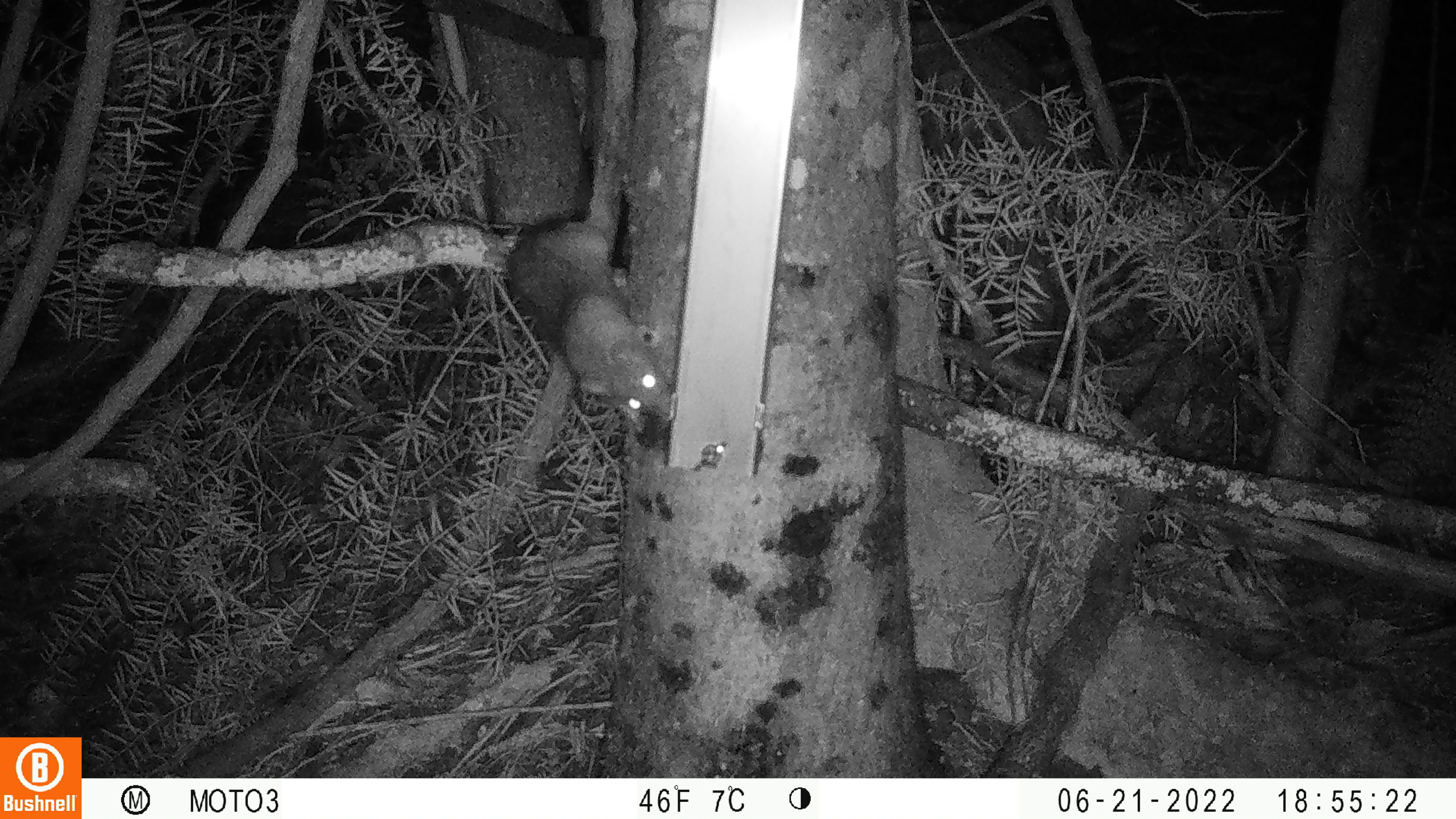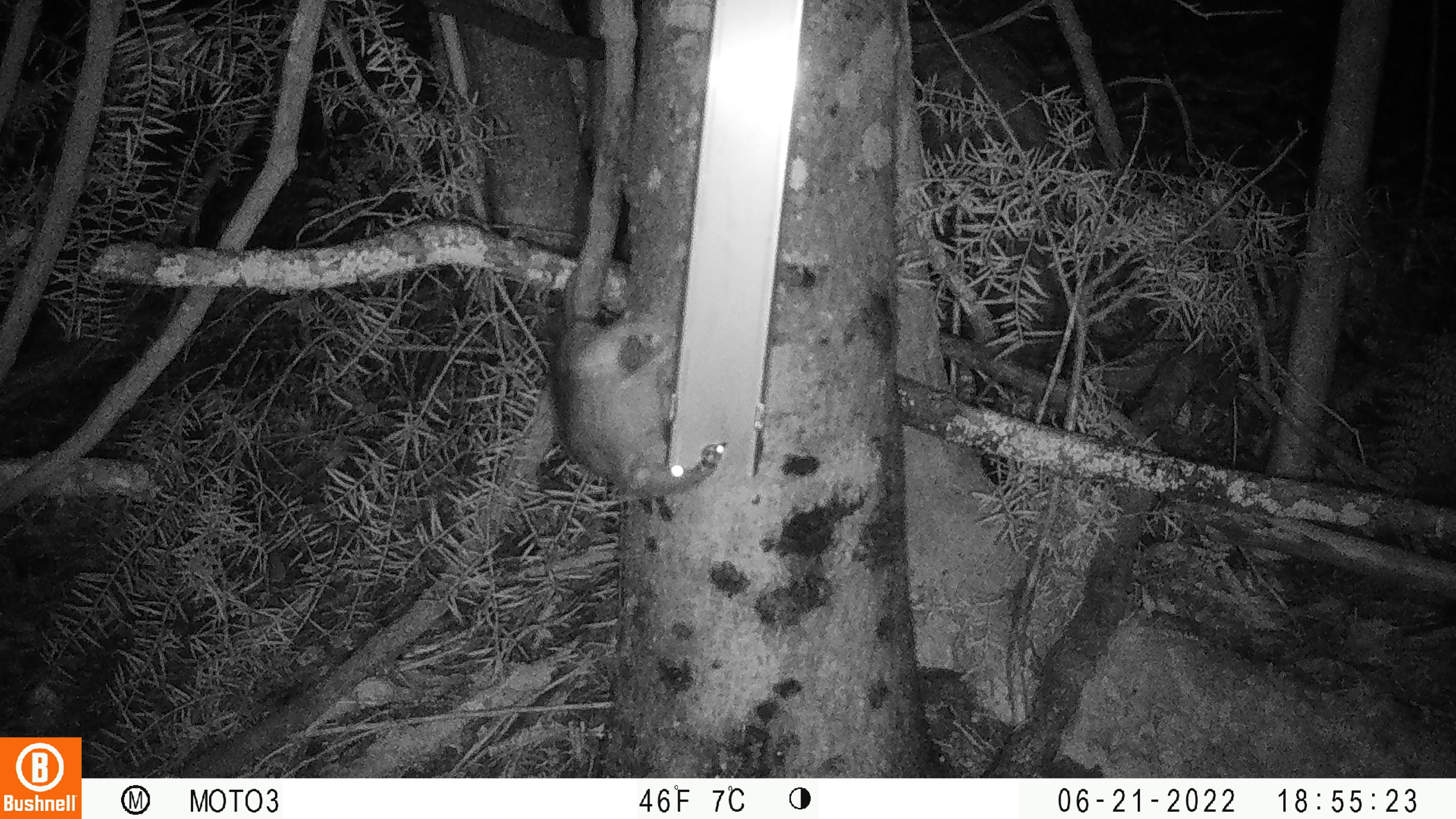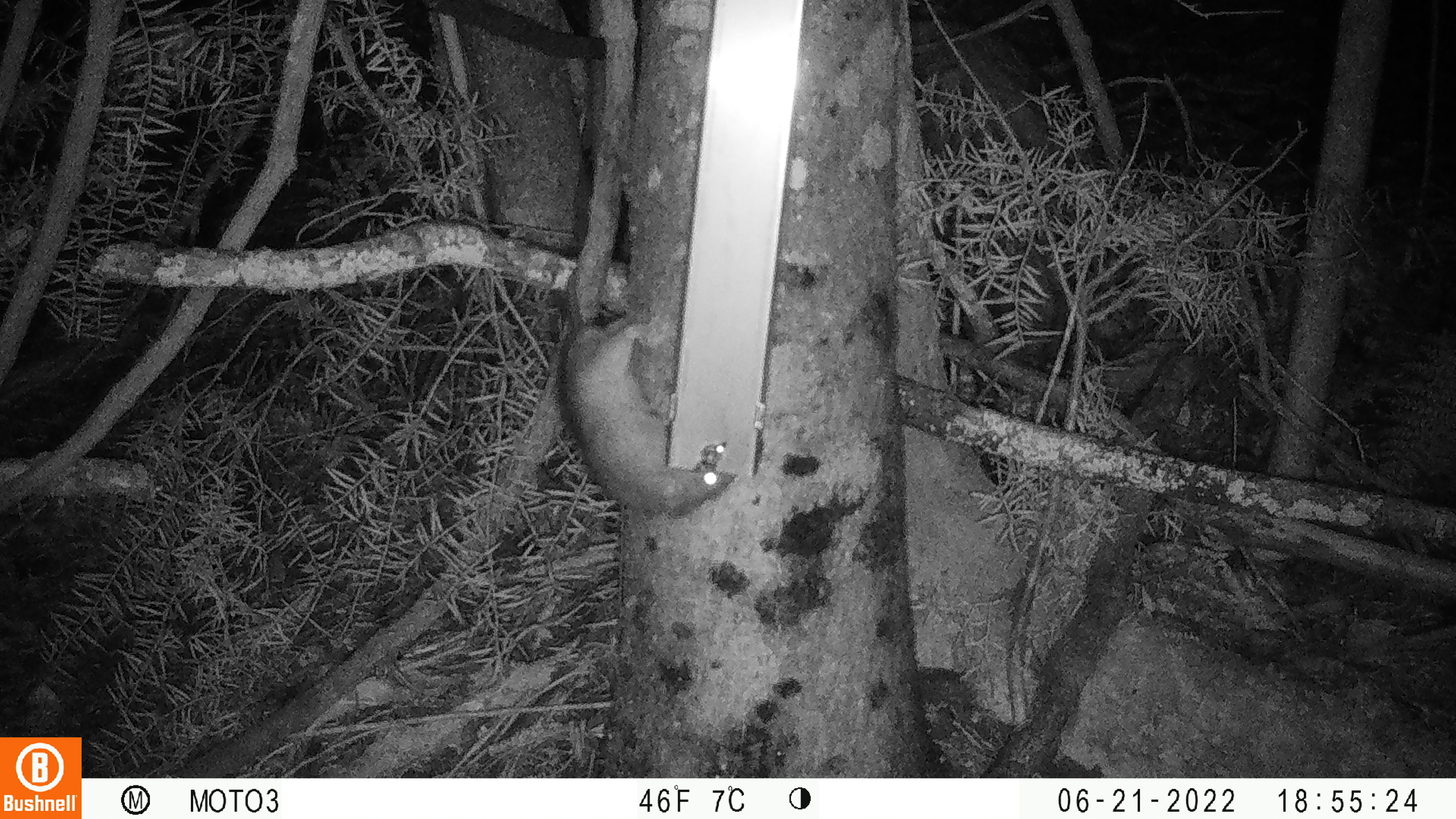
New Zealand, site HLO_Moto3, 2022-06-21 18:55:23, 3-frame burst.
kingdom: Animalia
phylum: Chordata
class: Mammalia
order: Rodentia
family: Muridae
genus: Rattus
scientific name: Rattus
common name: rat